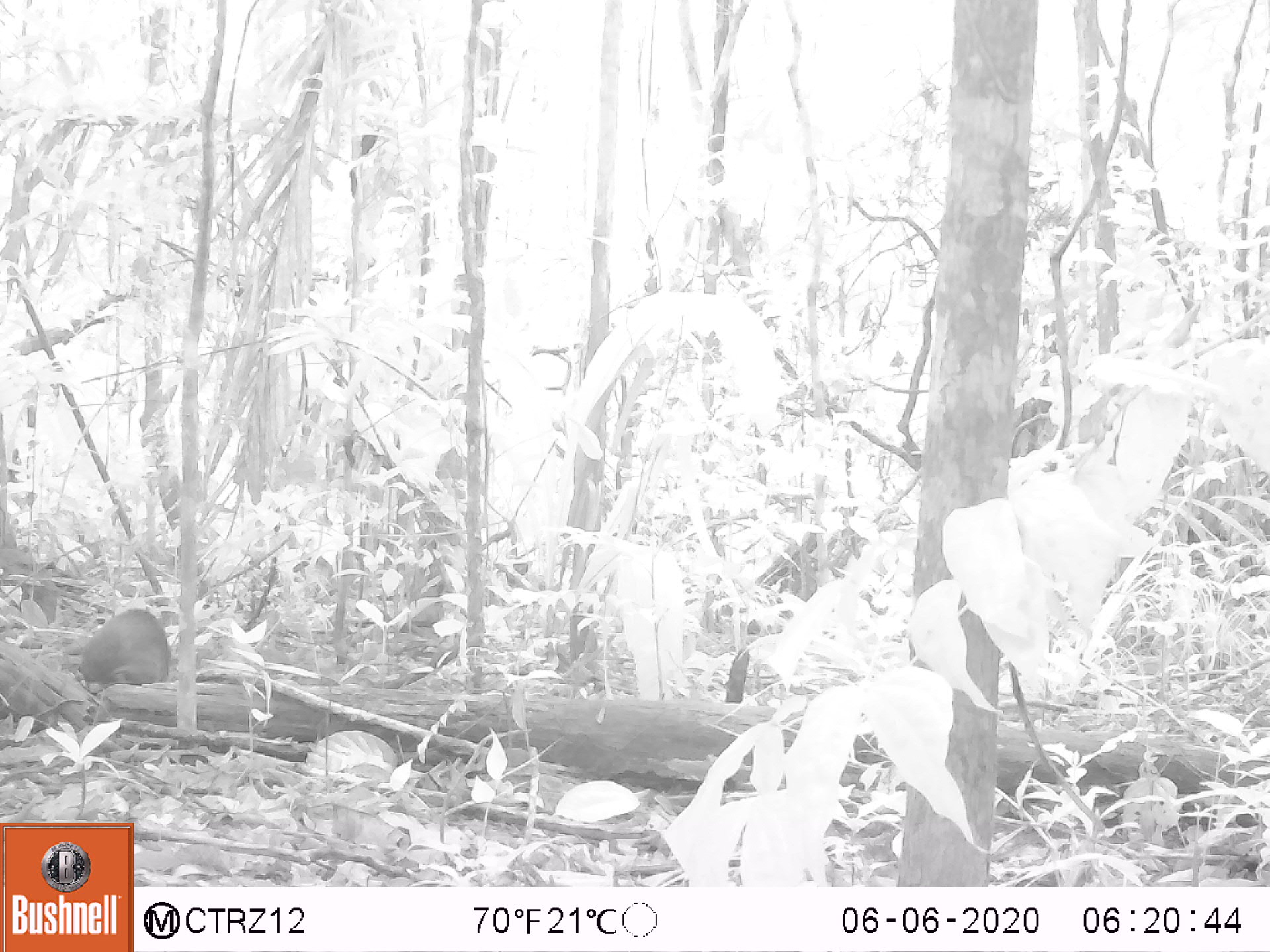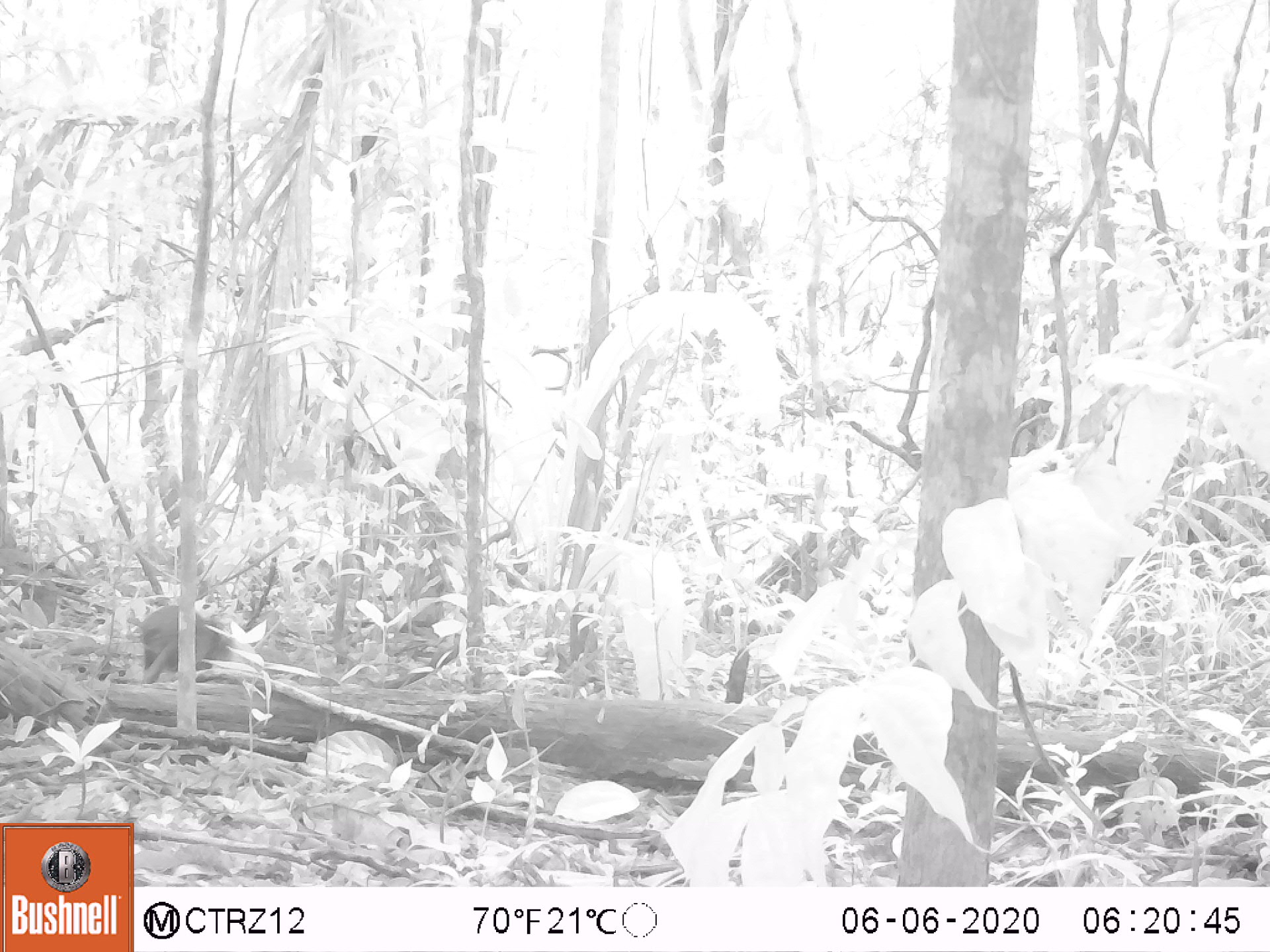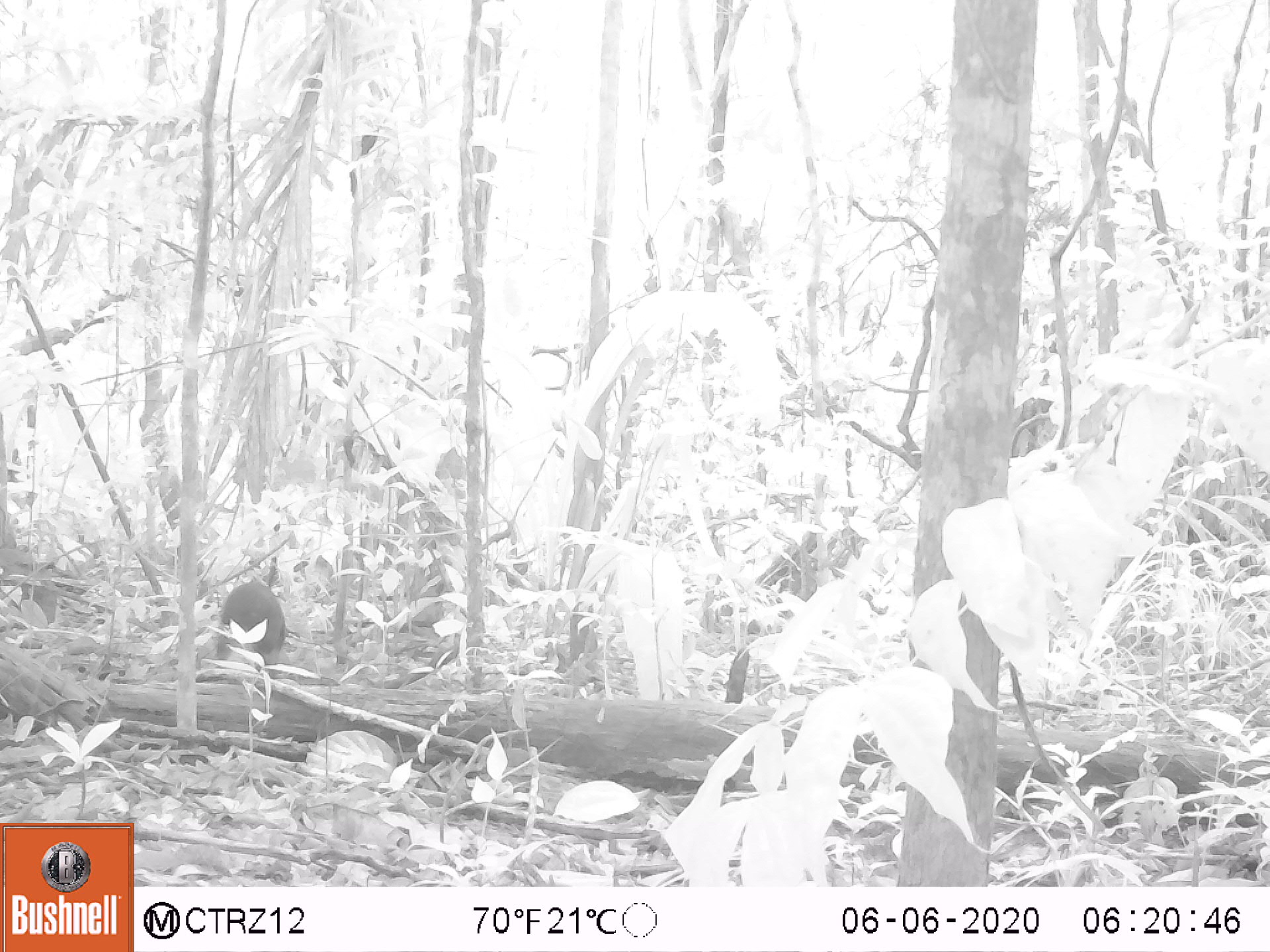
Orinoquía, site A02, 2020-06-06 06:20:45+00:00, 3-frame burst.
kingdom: Animalia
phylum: Chordata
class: Mammalia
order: Rodentia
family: Dasyproctidae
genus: Dasyprocta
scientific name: Dasyprocta fuliginosa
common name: black agouti